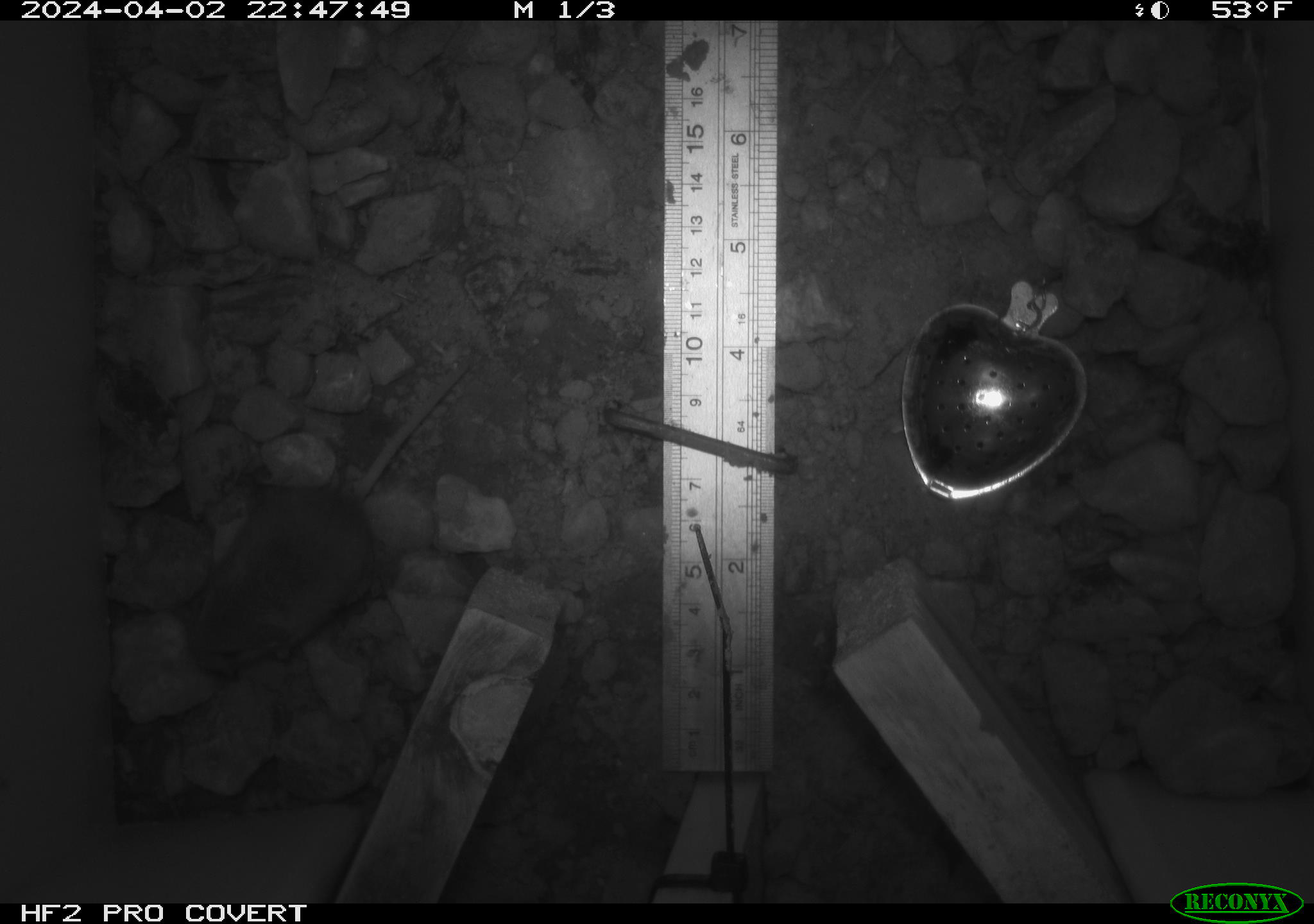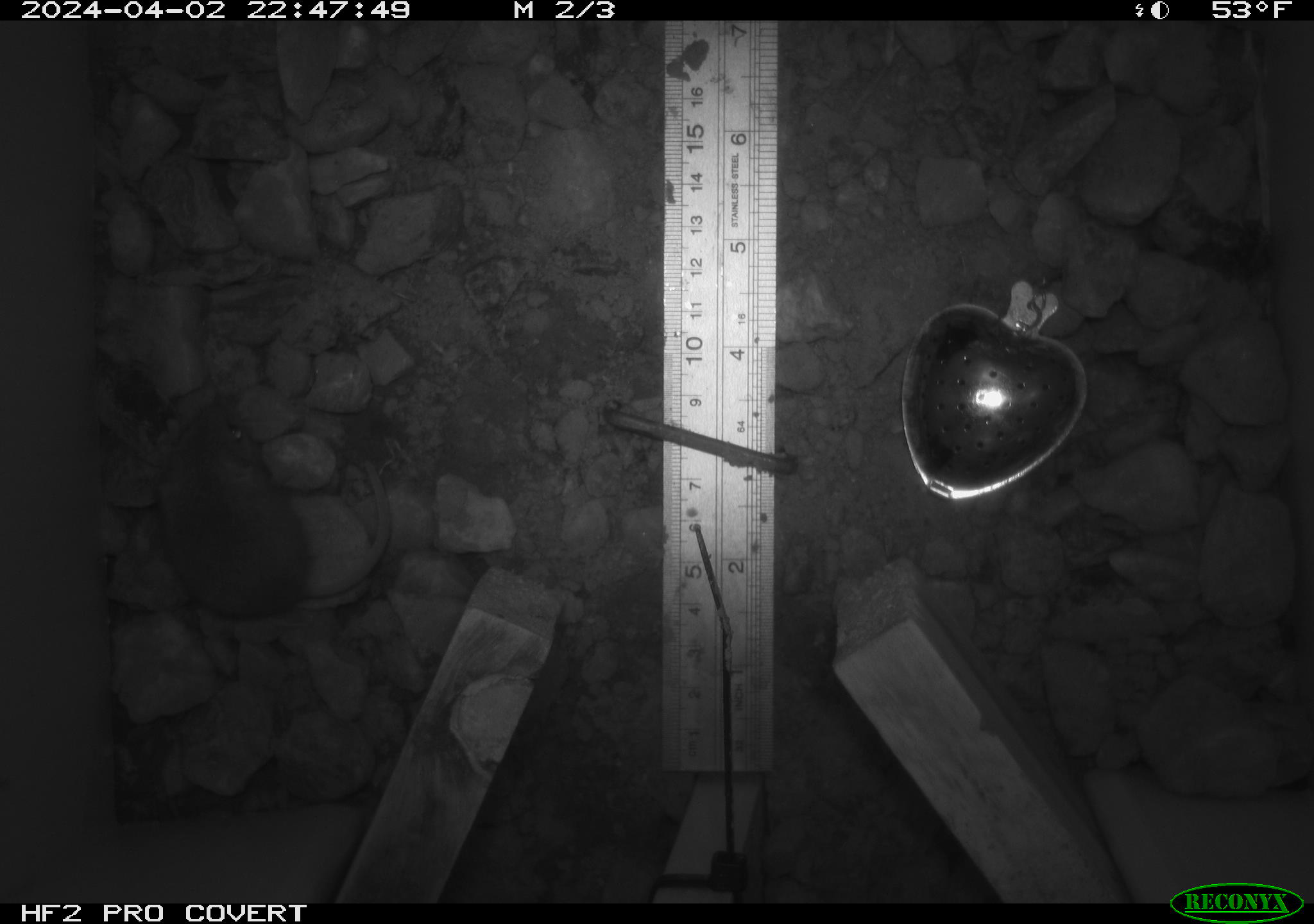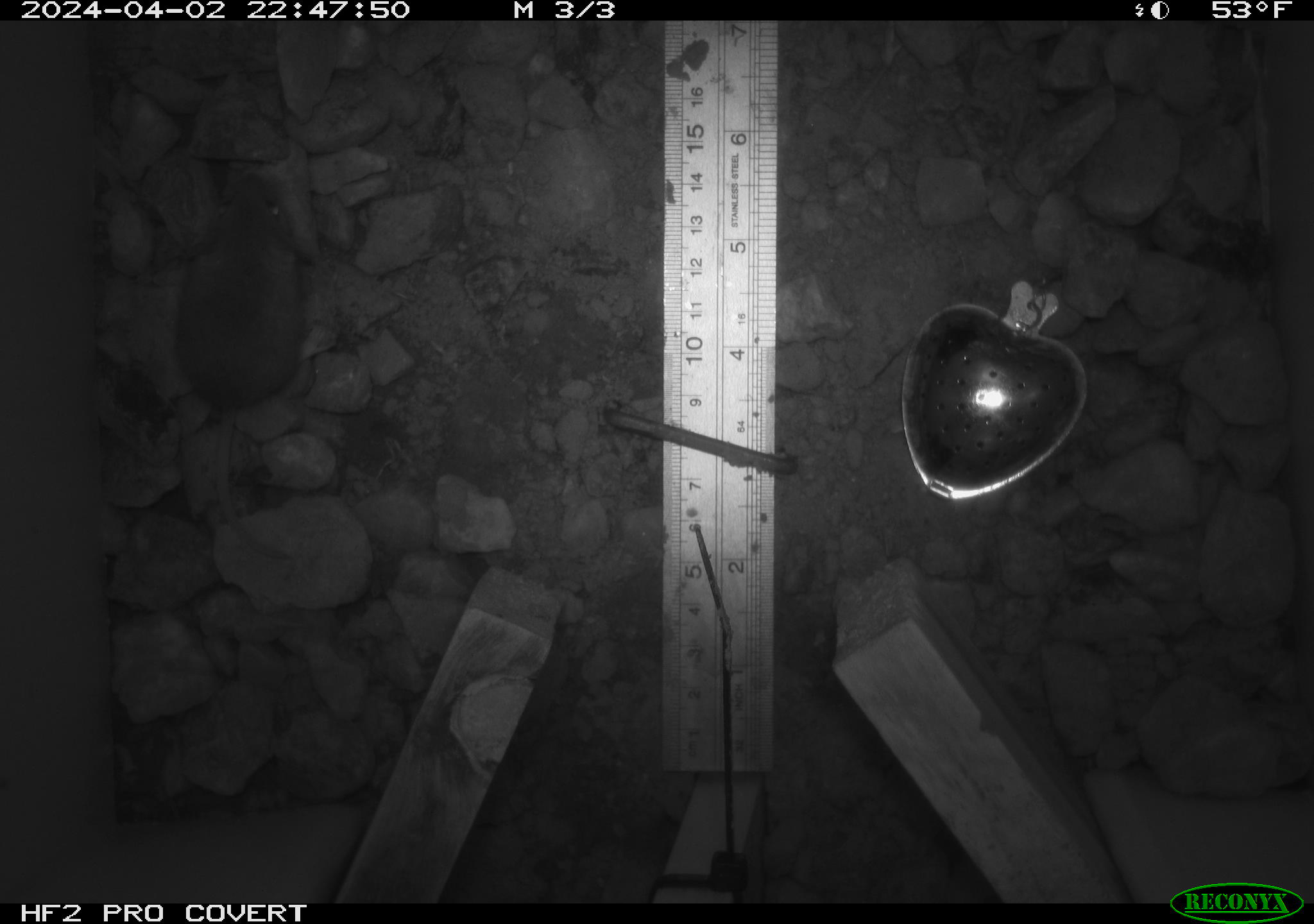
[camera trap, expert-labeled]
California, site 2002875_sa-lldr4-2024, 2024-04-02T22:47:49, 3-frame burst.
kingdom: Animalia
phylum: Chordata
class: Mammalia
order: Rodentia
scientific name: Rodentia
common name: mouse species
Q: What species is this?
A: Mouse species (Rodentia).